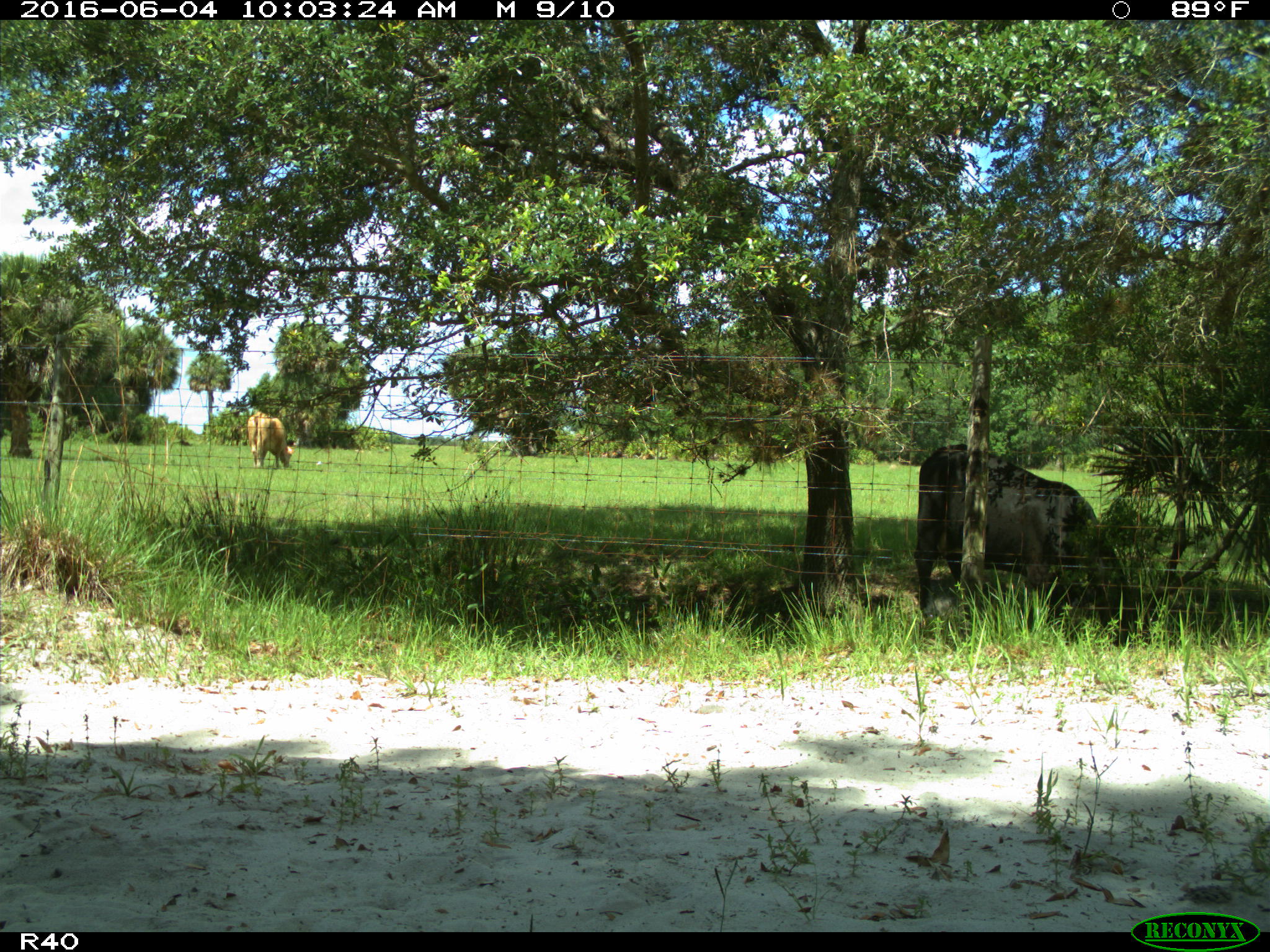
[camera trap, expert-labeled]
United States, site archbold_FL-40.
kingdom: Animalia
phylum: Chordata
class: Mammalia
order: Artiodactyla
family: Bovidae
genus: Bos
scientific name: Bos taurus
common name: domestic cow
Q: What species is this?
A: Bos taurus (domestic cow).